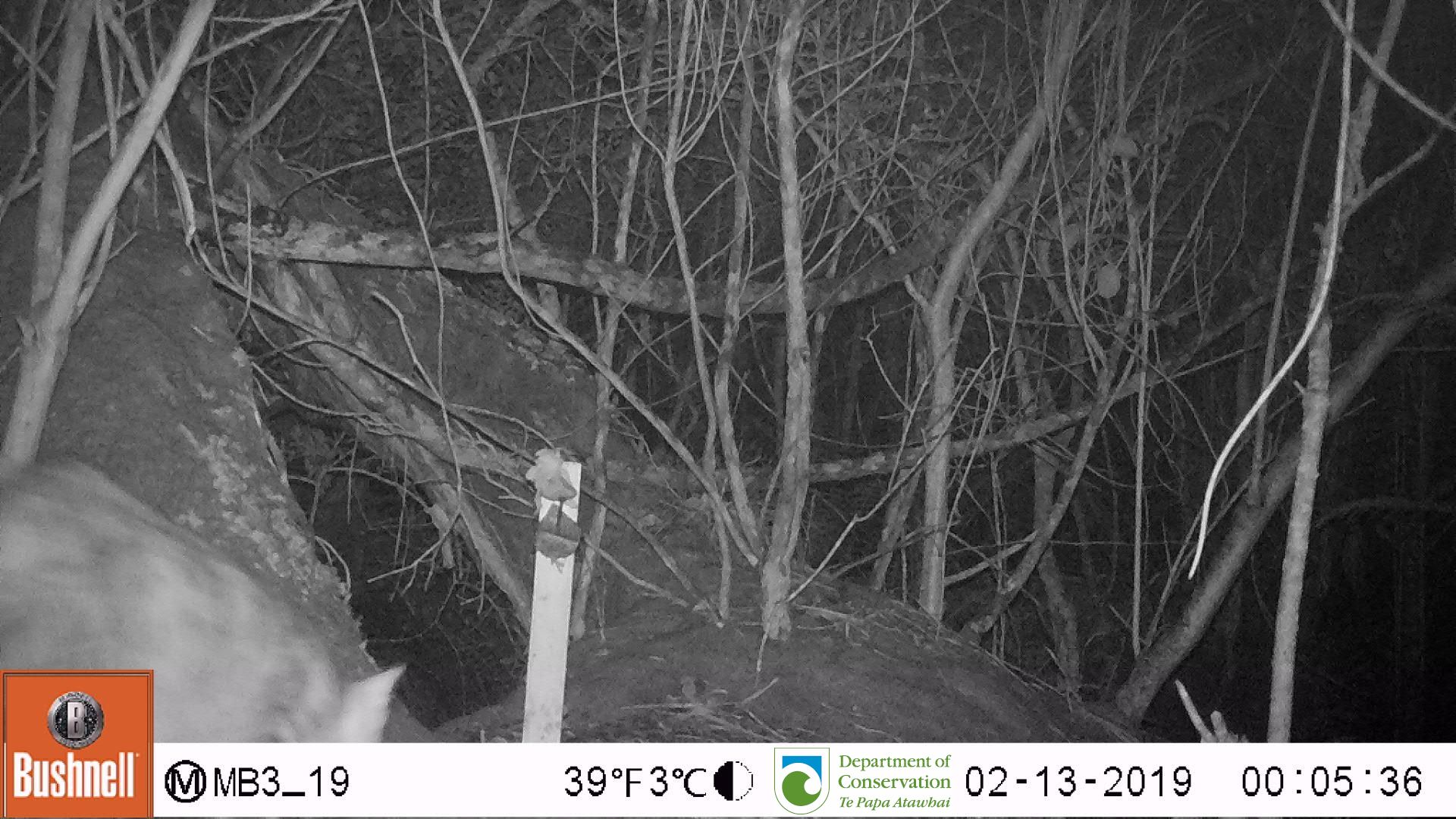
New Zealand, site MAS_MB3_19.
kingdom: Animalia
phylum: Chordata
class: Mammalia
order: Carnivora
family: Felidae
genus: Felis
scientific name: Felis catus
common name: domestic cat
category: cat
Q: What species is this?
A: Cat (domestic cat) (Felis catus).